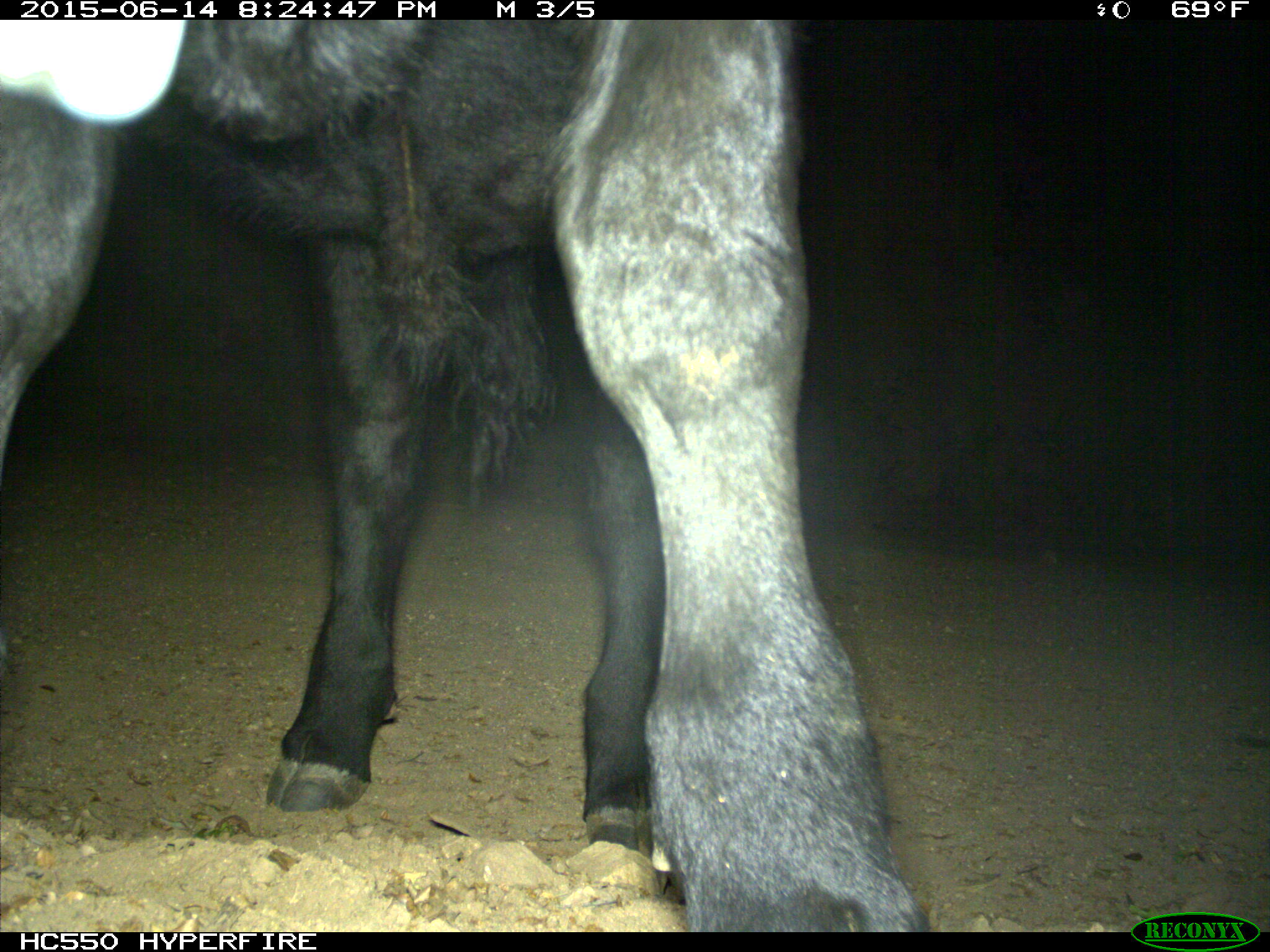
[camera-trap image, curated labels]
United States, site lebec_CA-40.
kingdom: Animalia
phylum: Chordata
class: Mammalia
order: Artiodactyla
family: Bovidae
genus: Bos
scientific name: Bos taurus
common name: domestic cow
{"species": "Bos taurus (domestic cow)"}